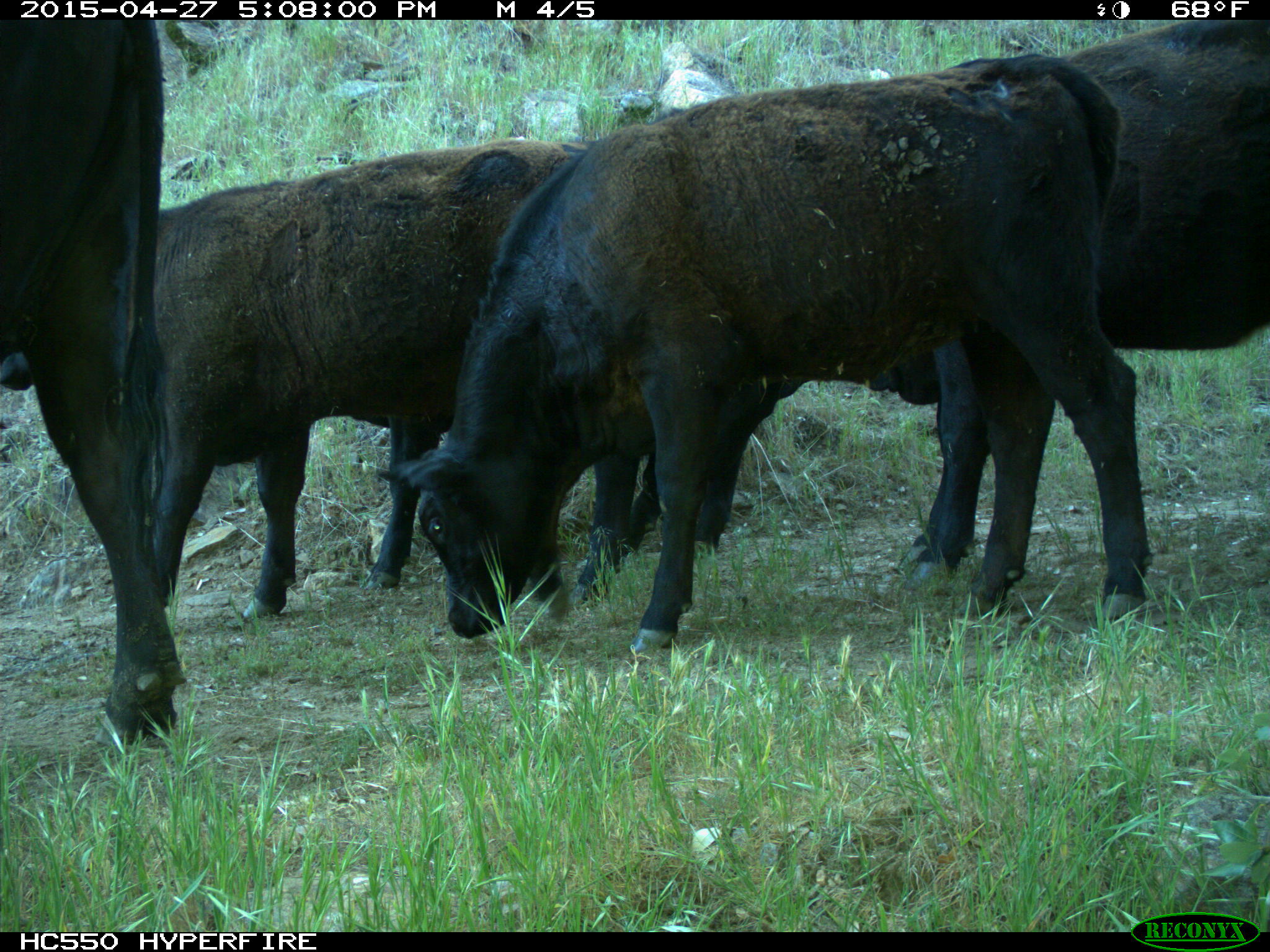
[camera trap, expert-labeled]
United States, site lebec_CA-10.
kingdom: Animalia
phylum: Chordata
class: Mammalia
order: Artiodactyla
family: Bovidae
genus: Bos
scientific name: Bos taurus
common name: domestic cow